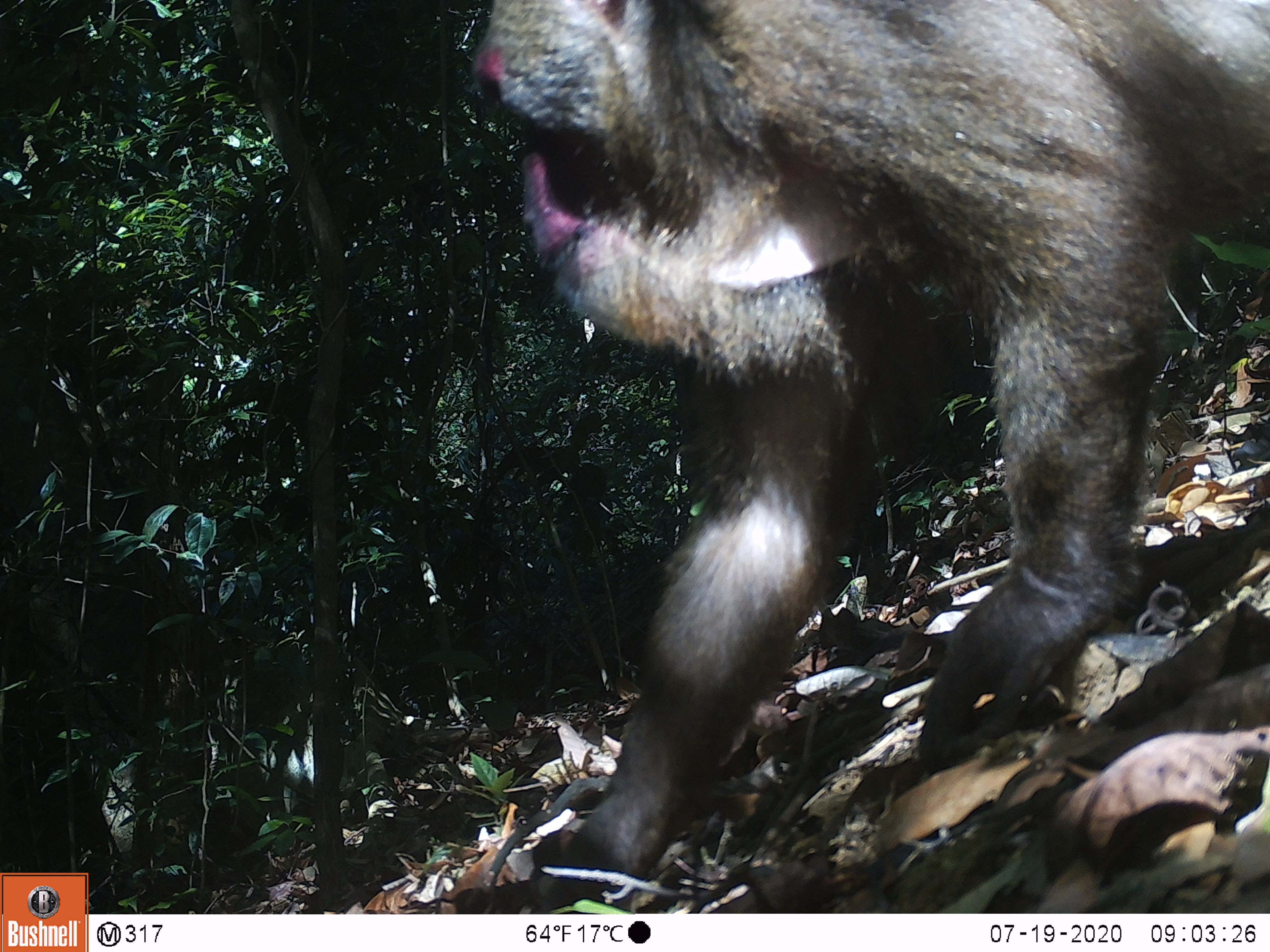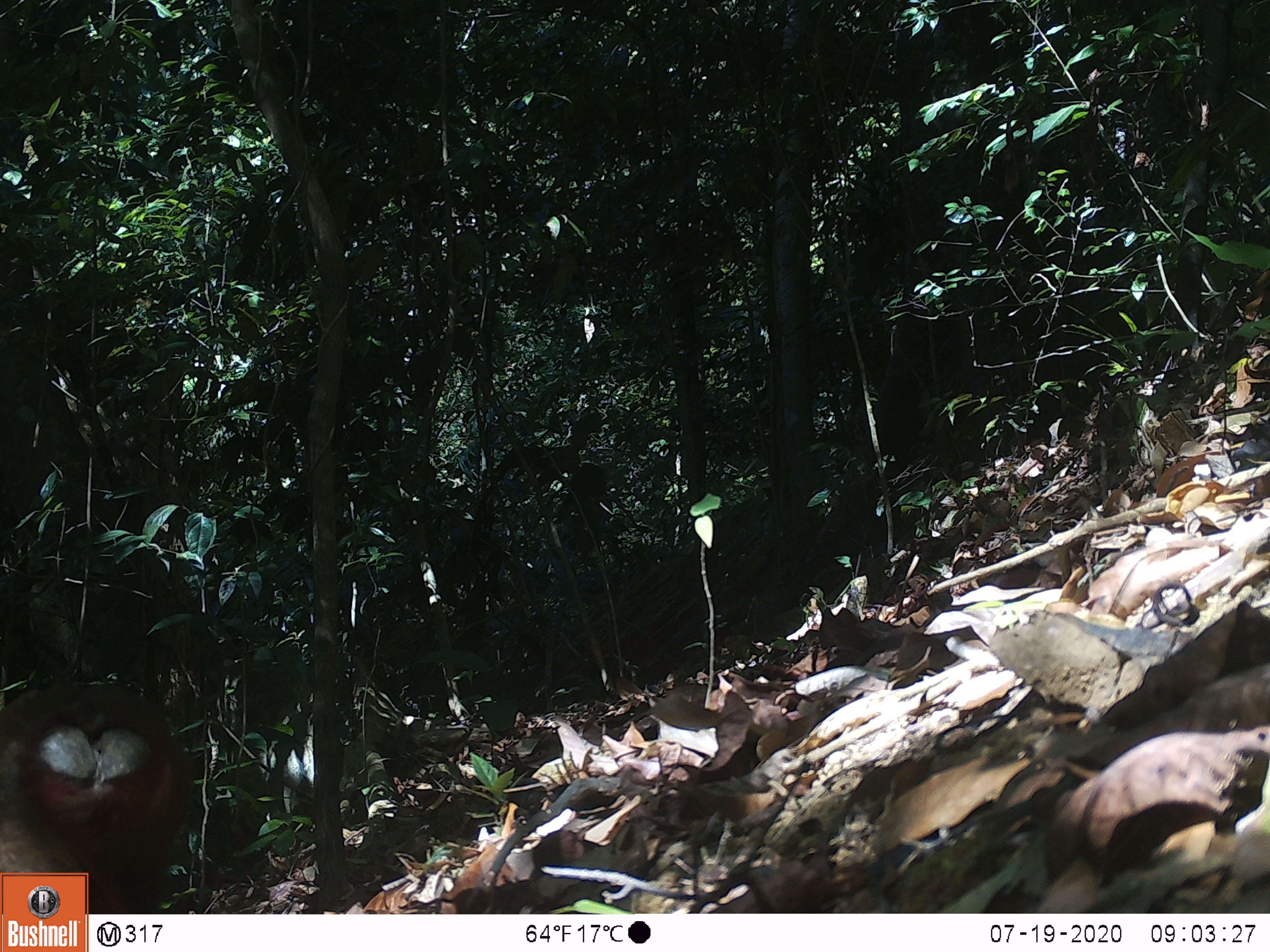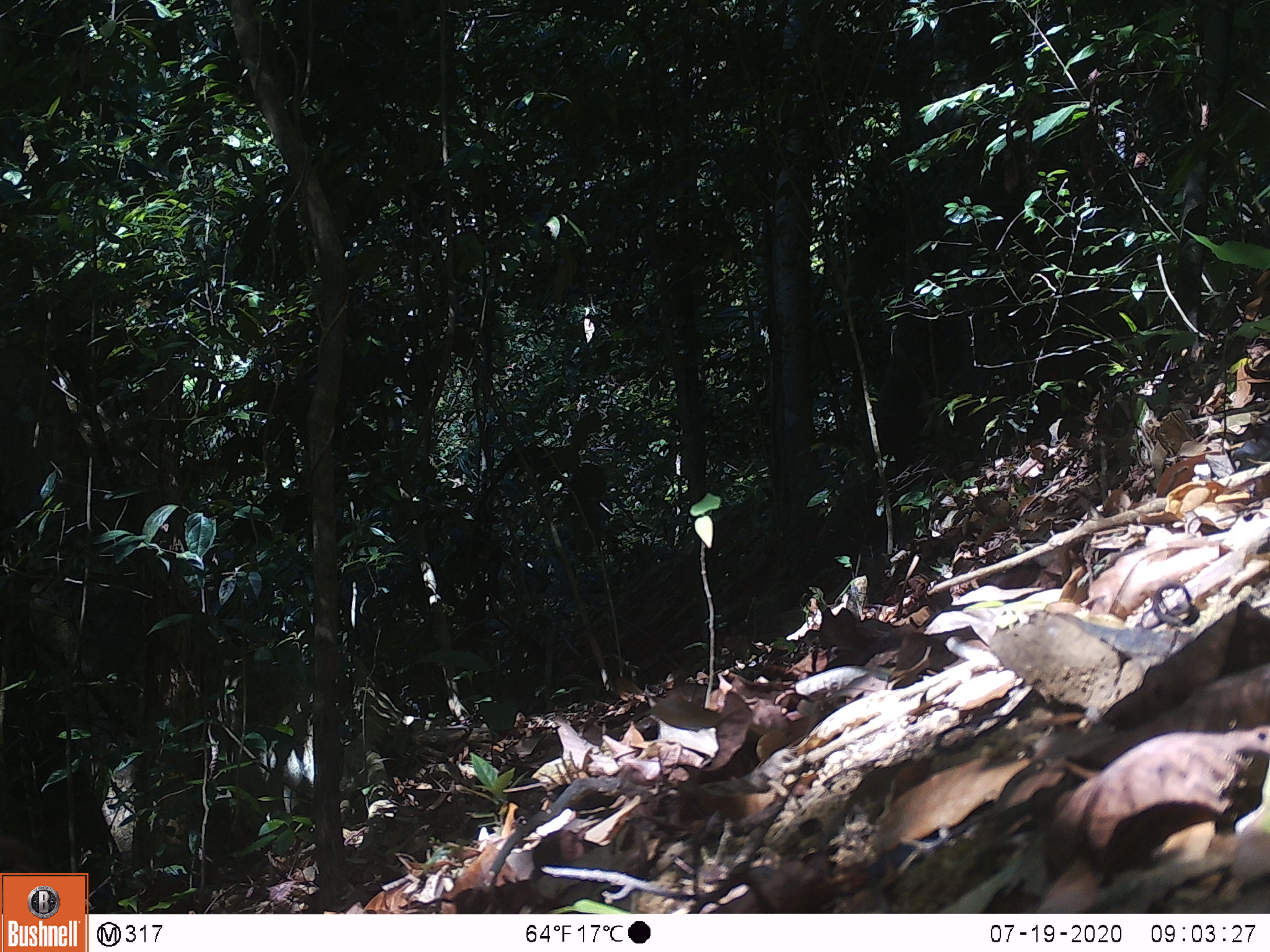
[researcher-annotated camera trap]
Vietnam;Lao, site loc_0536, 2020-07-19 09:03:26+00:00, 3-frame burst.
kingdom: Animalia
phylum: Chordata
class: Mammalia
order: Primates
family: Cercopithecidae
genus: Macaca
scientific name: Macaca arctoides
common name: stump-tailed macaque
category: stump tailed macaque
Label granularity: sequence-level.